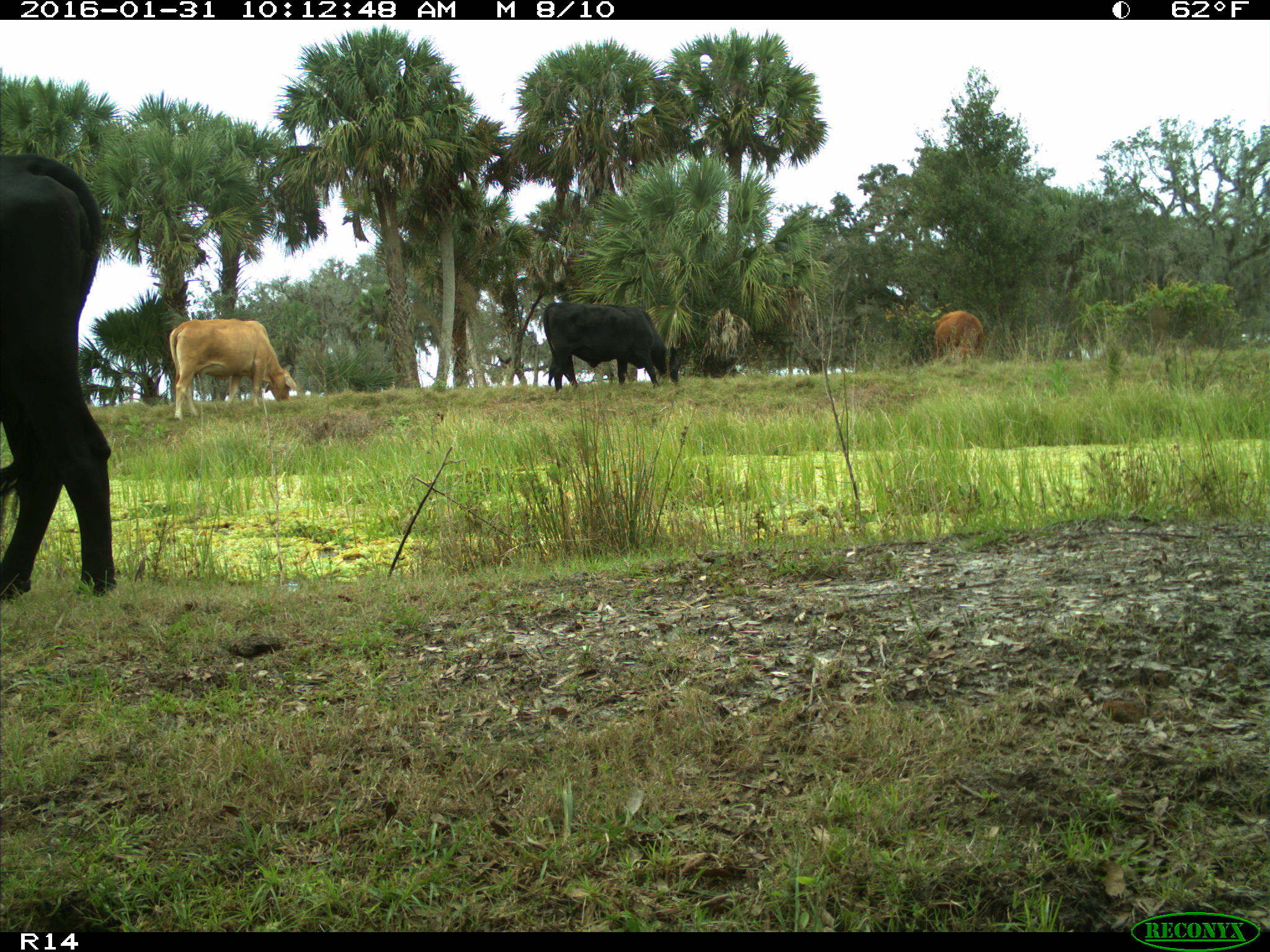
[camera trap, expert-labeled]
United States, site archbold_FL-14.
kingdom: Animalia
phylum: Chordata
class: Mammalia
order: Artiodactyla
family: Bovidae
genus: Bos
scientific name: Bos taurus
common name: domestic cow